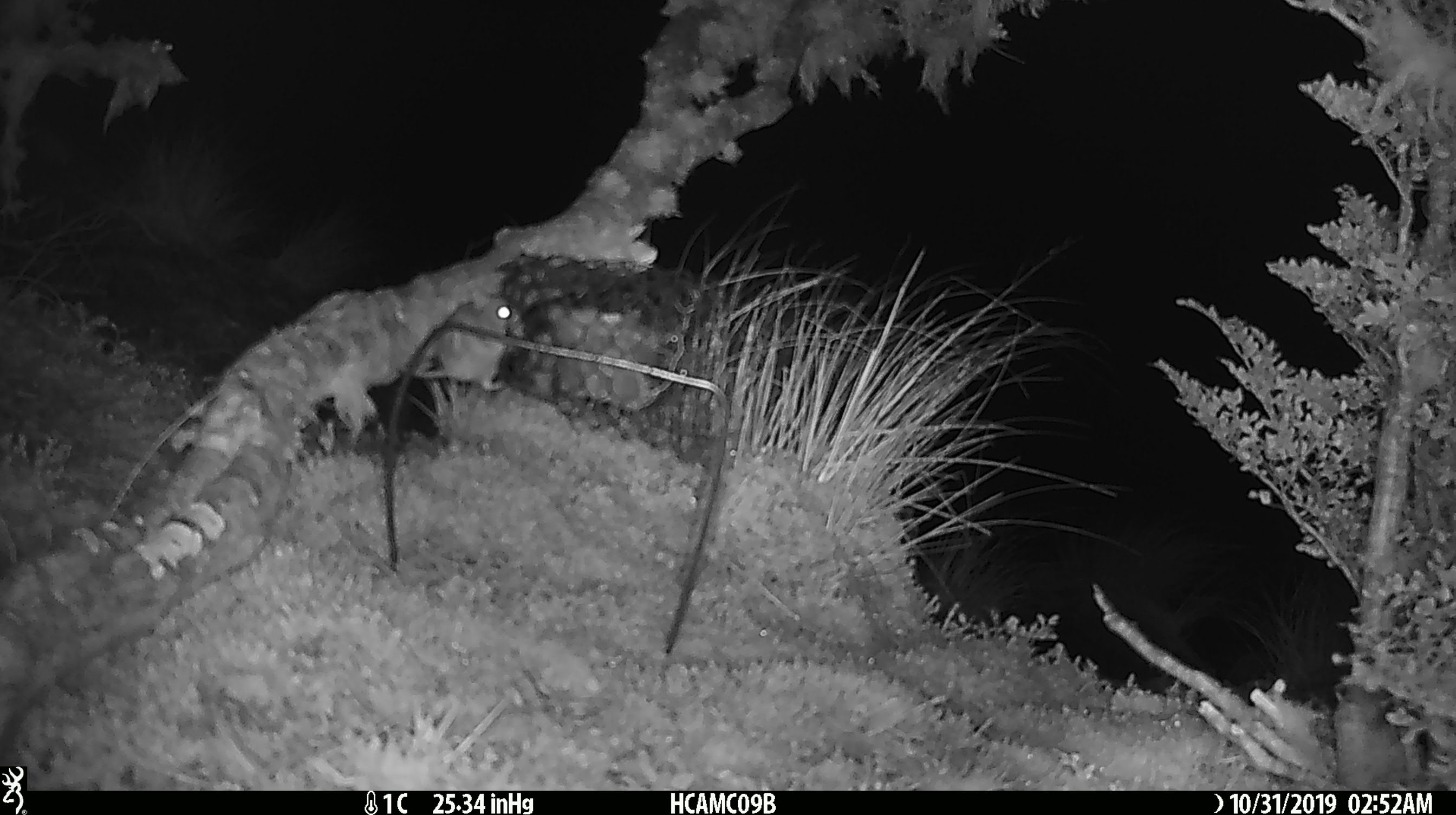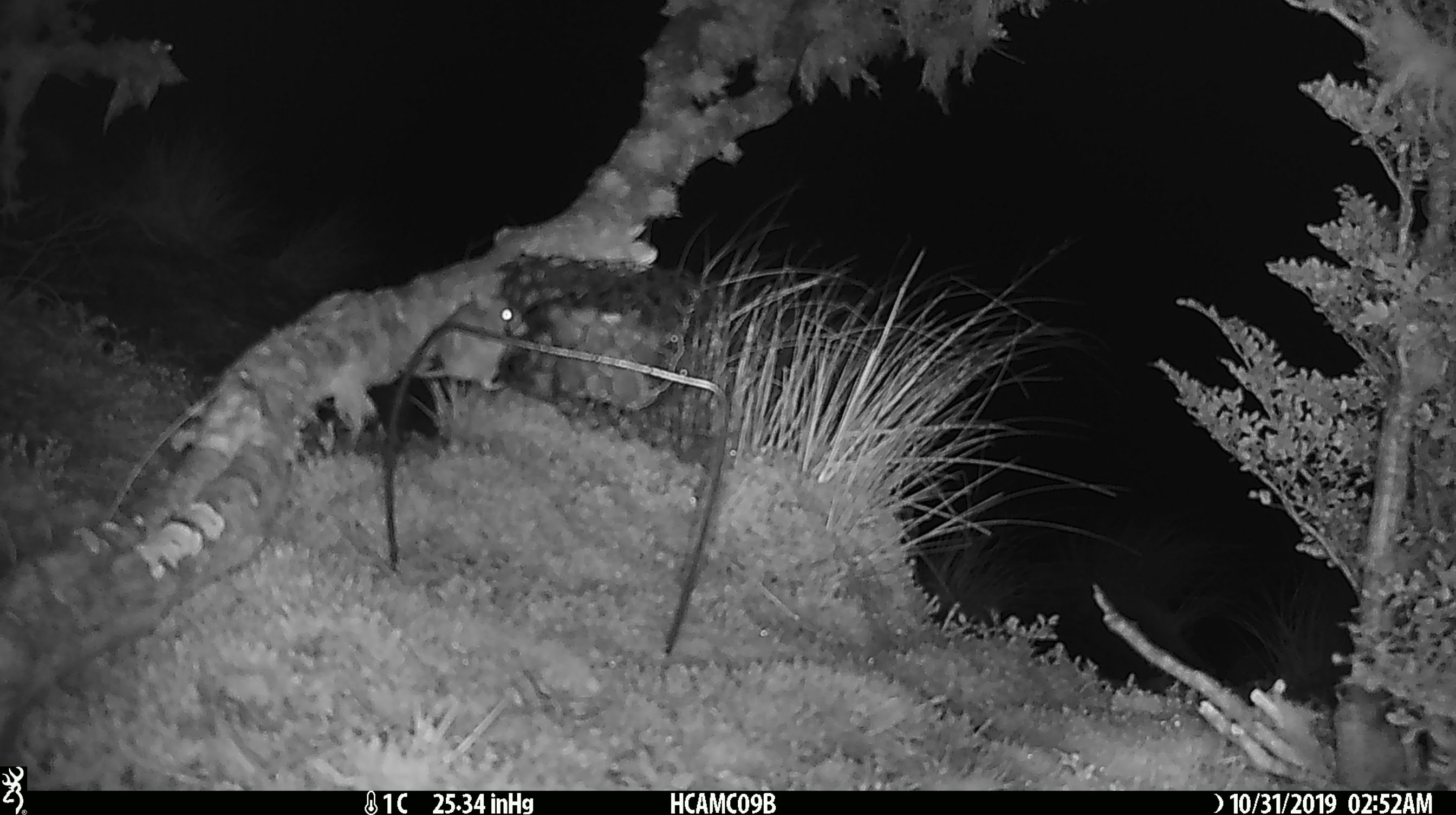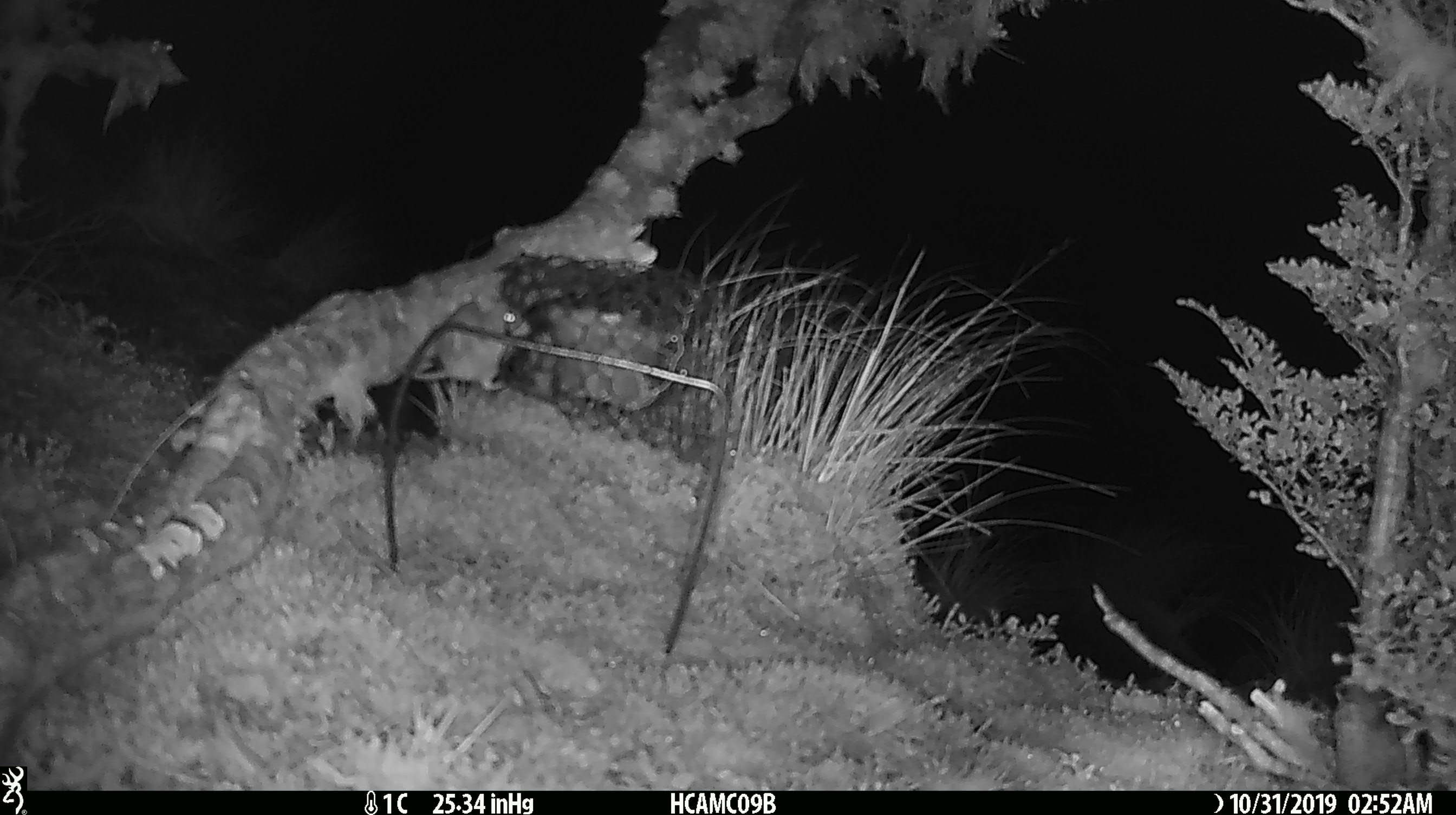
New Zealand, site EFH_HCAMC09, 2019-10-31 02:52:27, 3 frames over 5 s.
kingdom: Animalia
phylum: Chordata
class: Mammalia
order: Rodentia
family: Muridae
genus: Mus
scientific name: Mus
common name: mouse